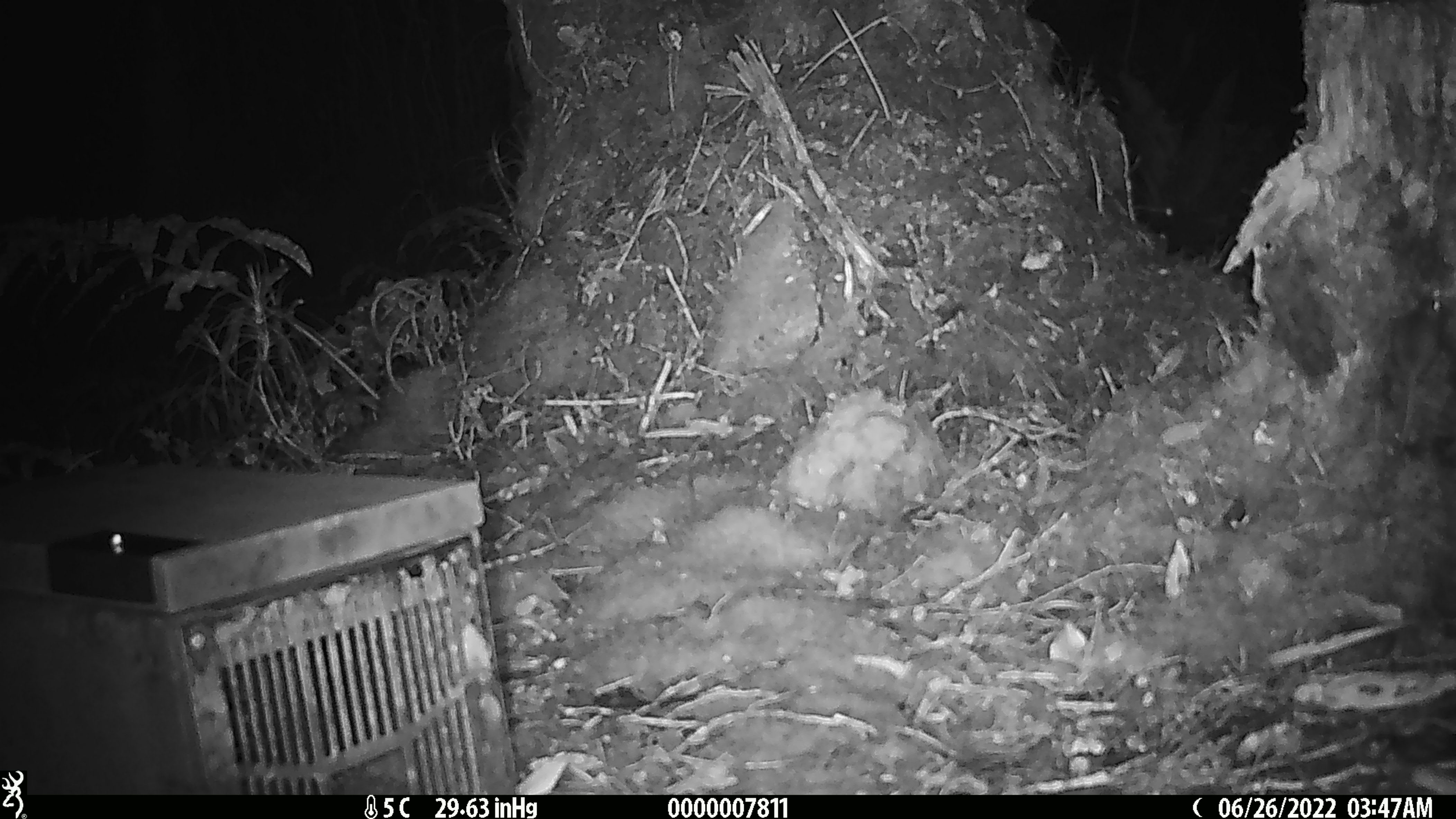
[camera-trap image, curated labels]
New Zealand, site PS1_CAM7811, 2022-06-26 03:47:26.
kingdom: Animalia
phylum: Chordata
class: Mammalia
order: Rodentia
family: Muridae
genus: Mus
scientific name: Mus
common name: mouse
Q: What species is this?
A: Mouse (Mus).